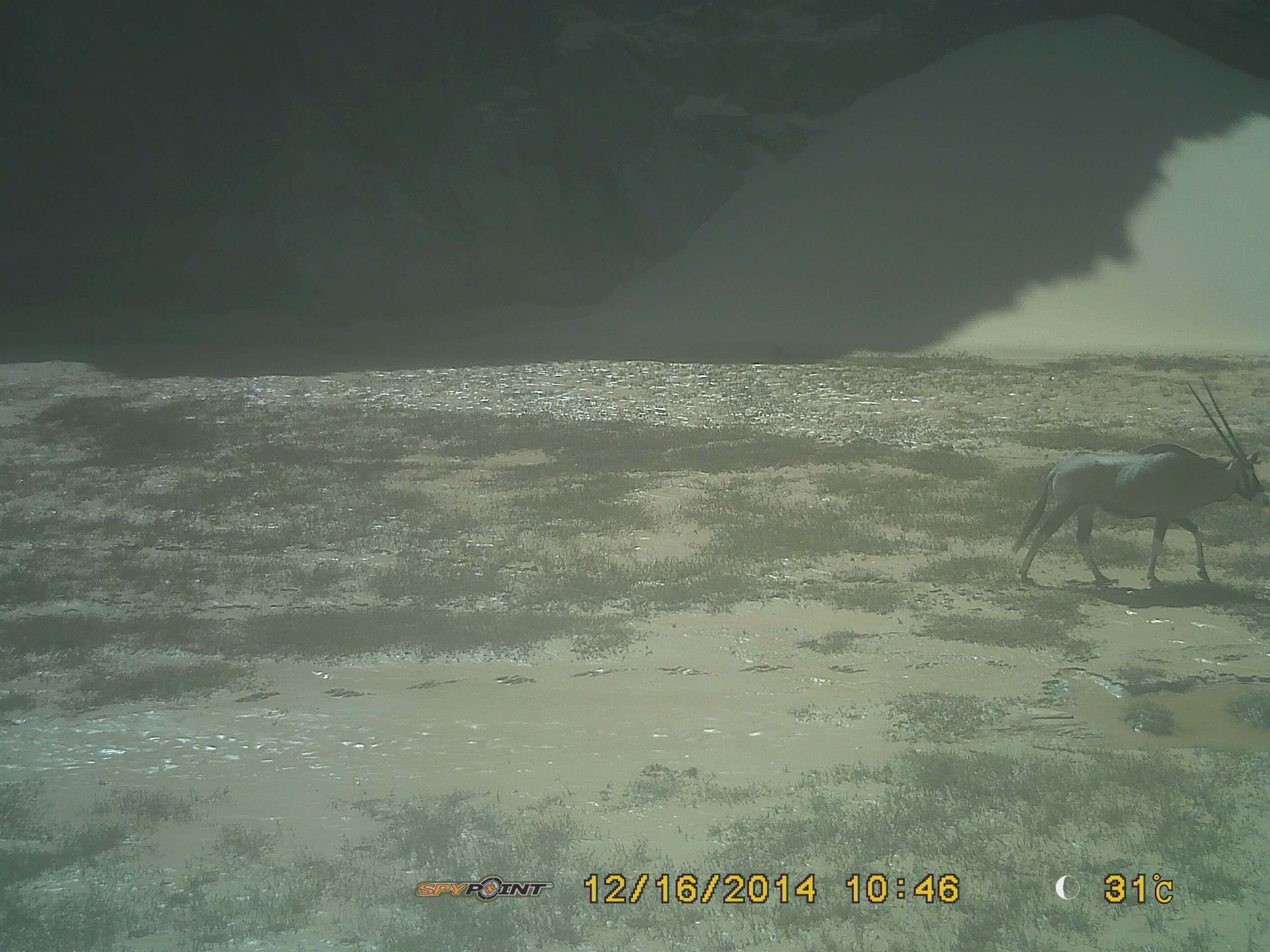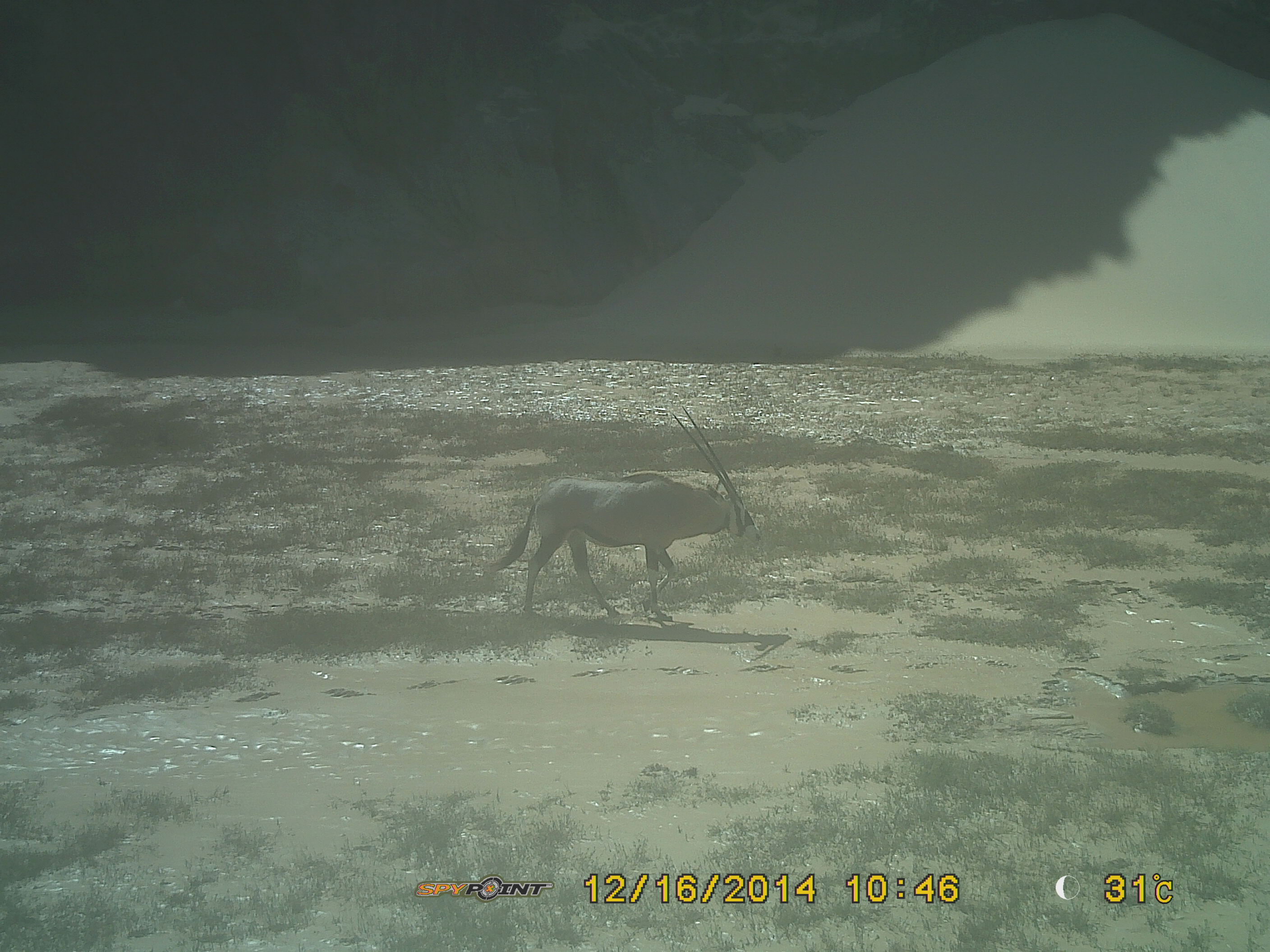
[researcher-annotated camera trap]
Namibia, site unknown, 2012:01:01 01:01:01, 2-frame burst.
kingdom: Animalia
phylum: Chordata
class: Mammalia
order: Artiodactyla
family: Bovidae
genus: Oryx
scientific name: Oryx gazella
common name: gemsbok